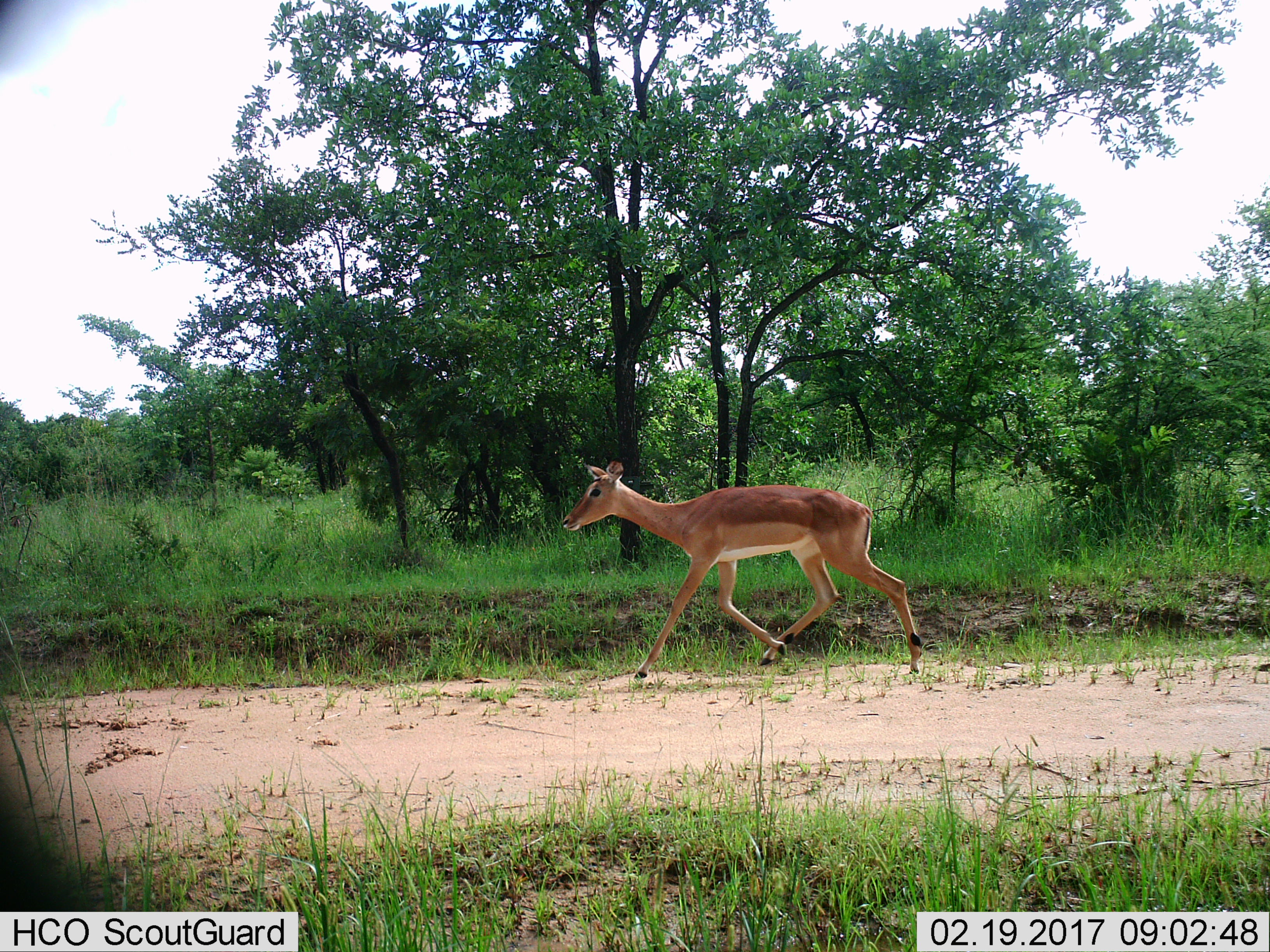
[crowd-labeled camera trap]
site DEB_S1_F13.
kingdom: Animalia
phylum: Chordata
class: Mammalia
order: Artiodactyla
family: Bovidae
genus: Aepyceros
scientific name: Aepyceros melampus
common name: impala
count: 1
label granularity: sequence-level